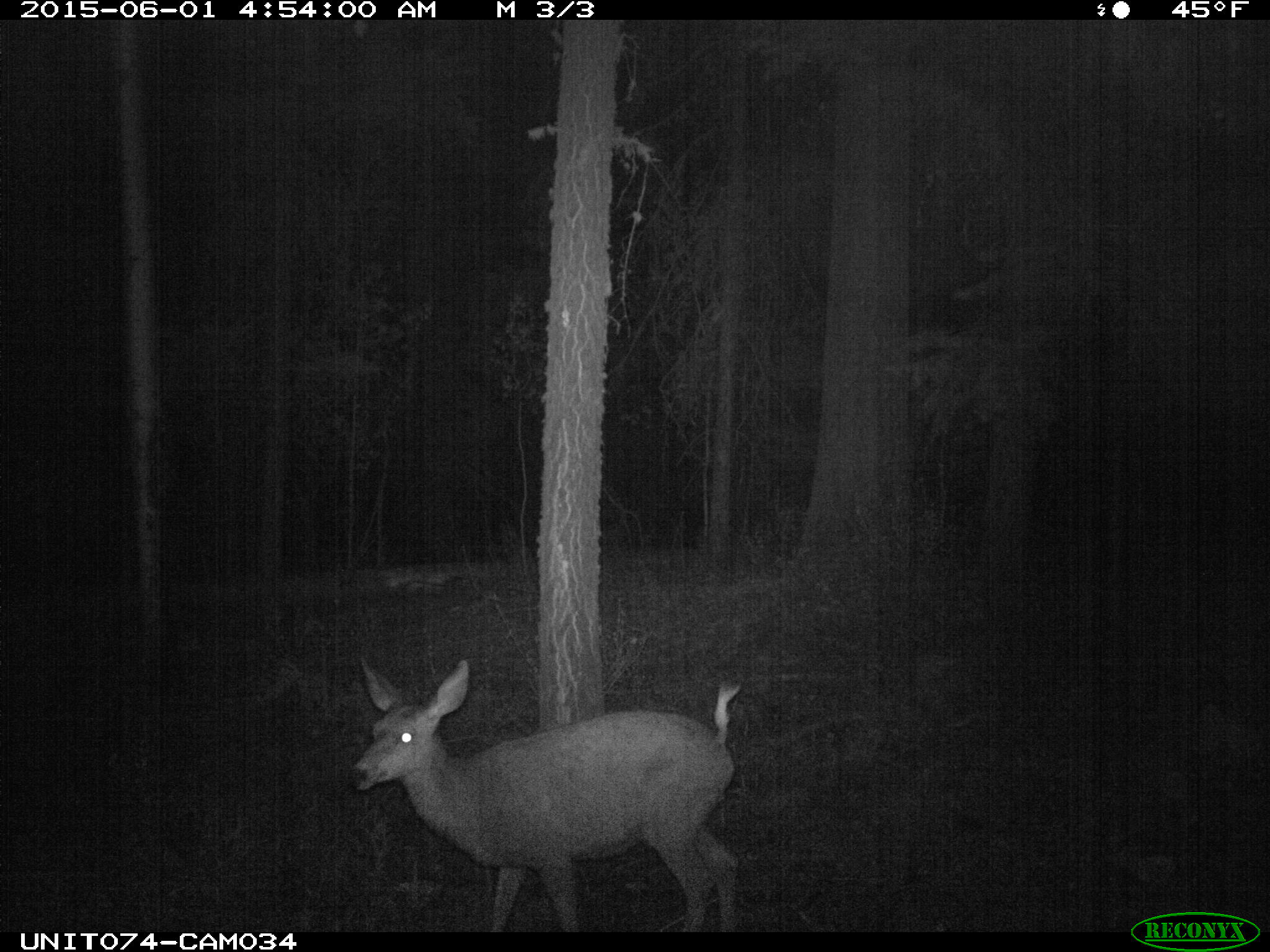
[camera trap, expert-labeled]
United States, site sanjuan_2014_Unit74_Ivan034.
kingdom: Animalia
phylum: Chordata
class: Mammalia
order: Artiodactyla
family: Cervidae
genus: Odocoileus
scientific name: Odocoileus hemionus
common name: mule deer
Odocoileus hemionus (mule deer).